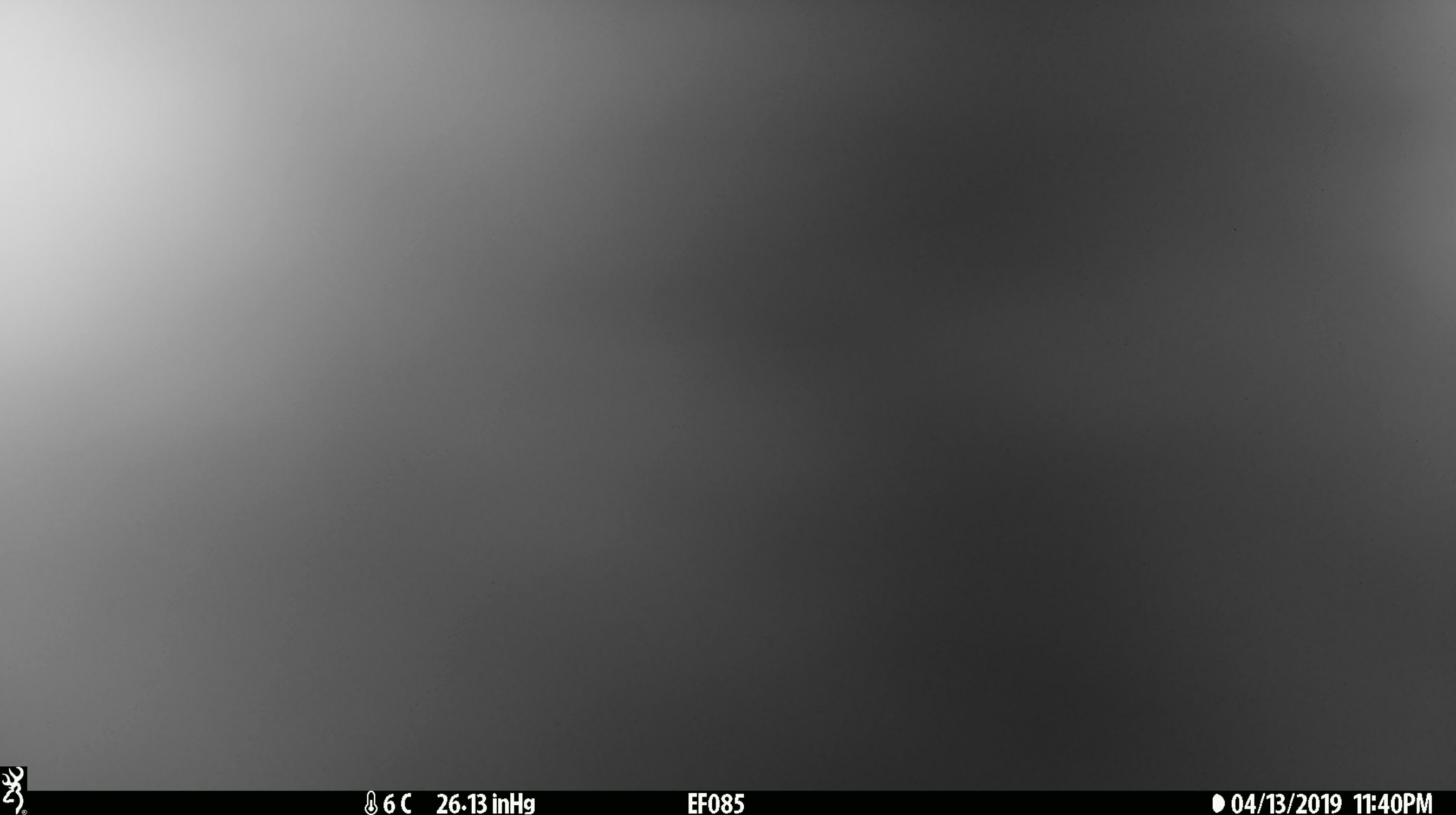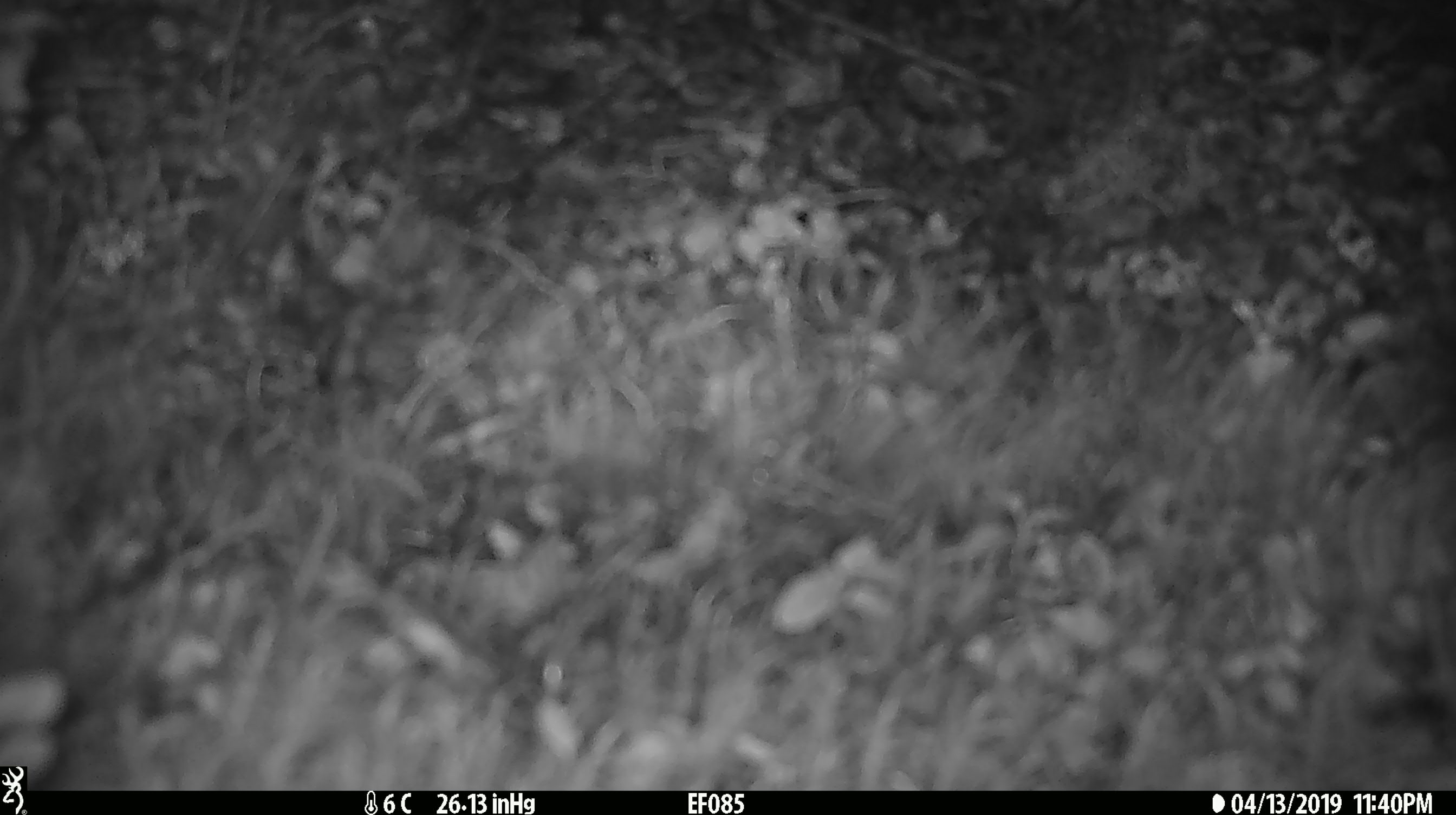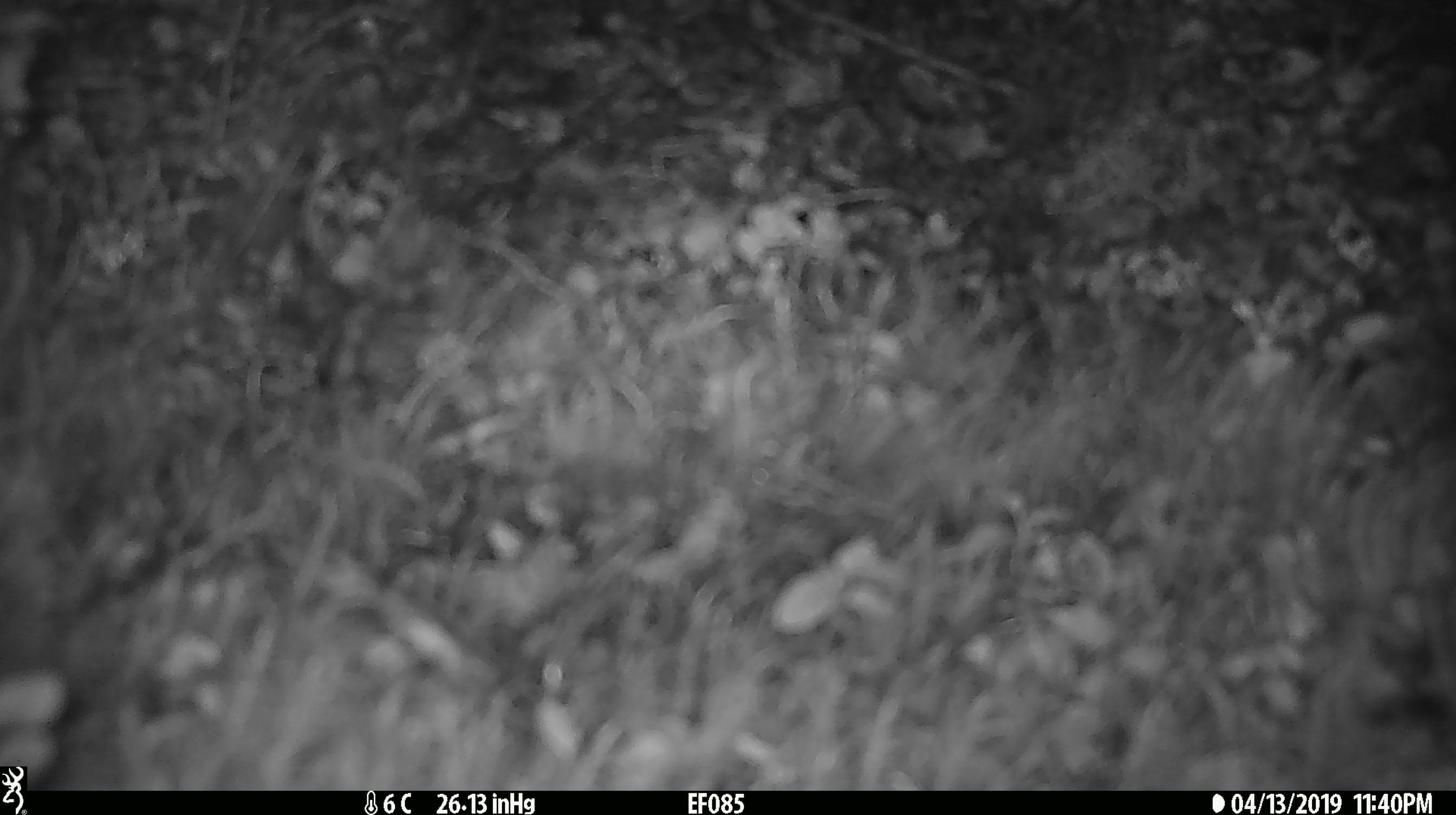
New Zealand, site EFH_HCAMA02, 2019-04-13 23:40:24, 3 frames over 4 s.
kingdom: Animalia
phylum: Chordata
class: Mammalia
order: Diprotodontia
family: Phalangeridae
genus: Trichosurus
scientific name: Trichosurus vulpecula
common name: common brushtail possum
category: possum